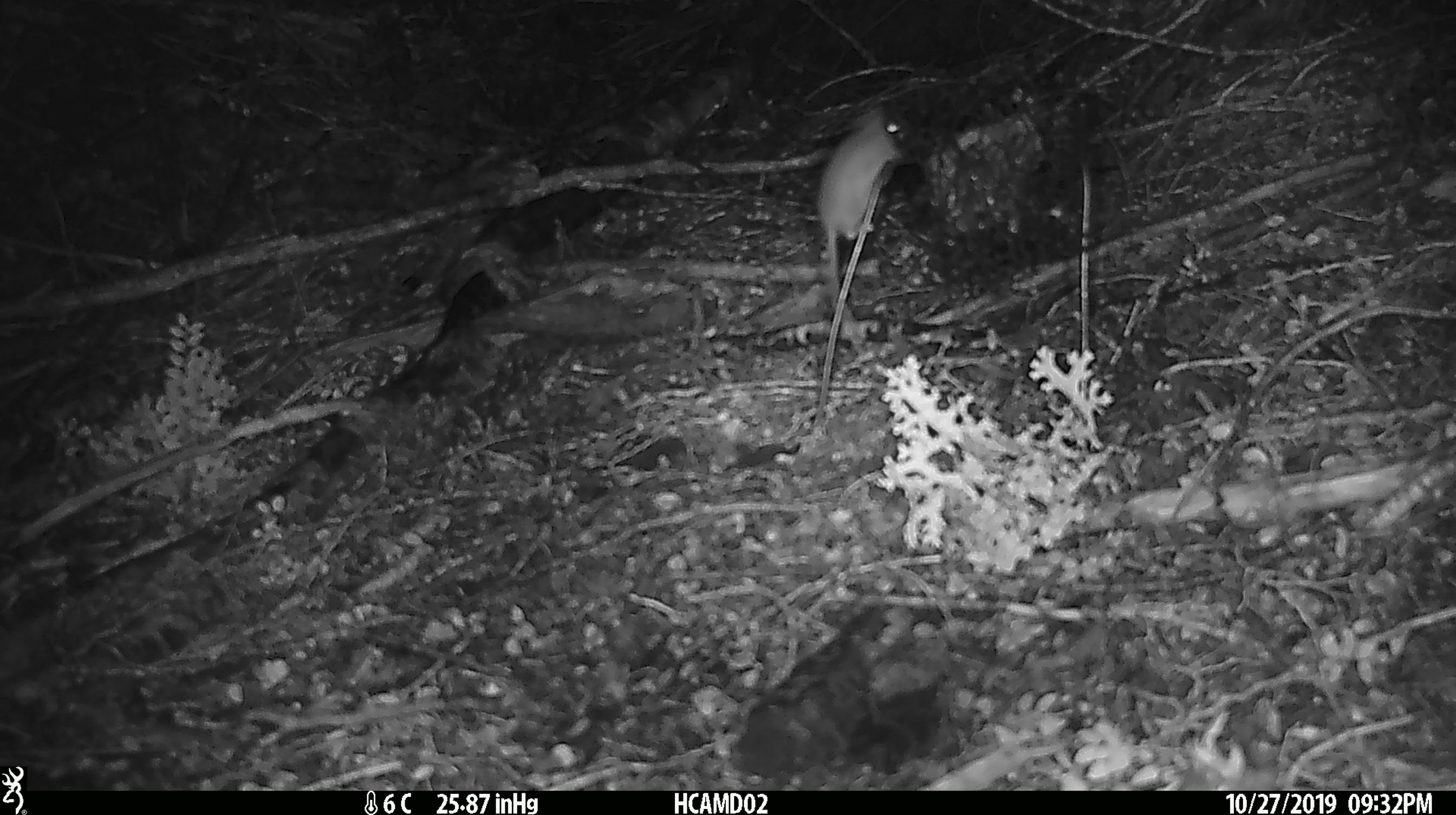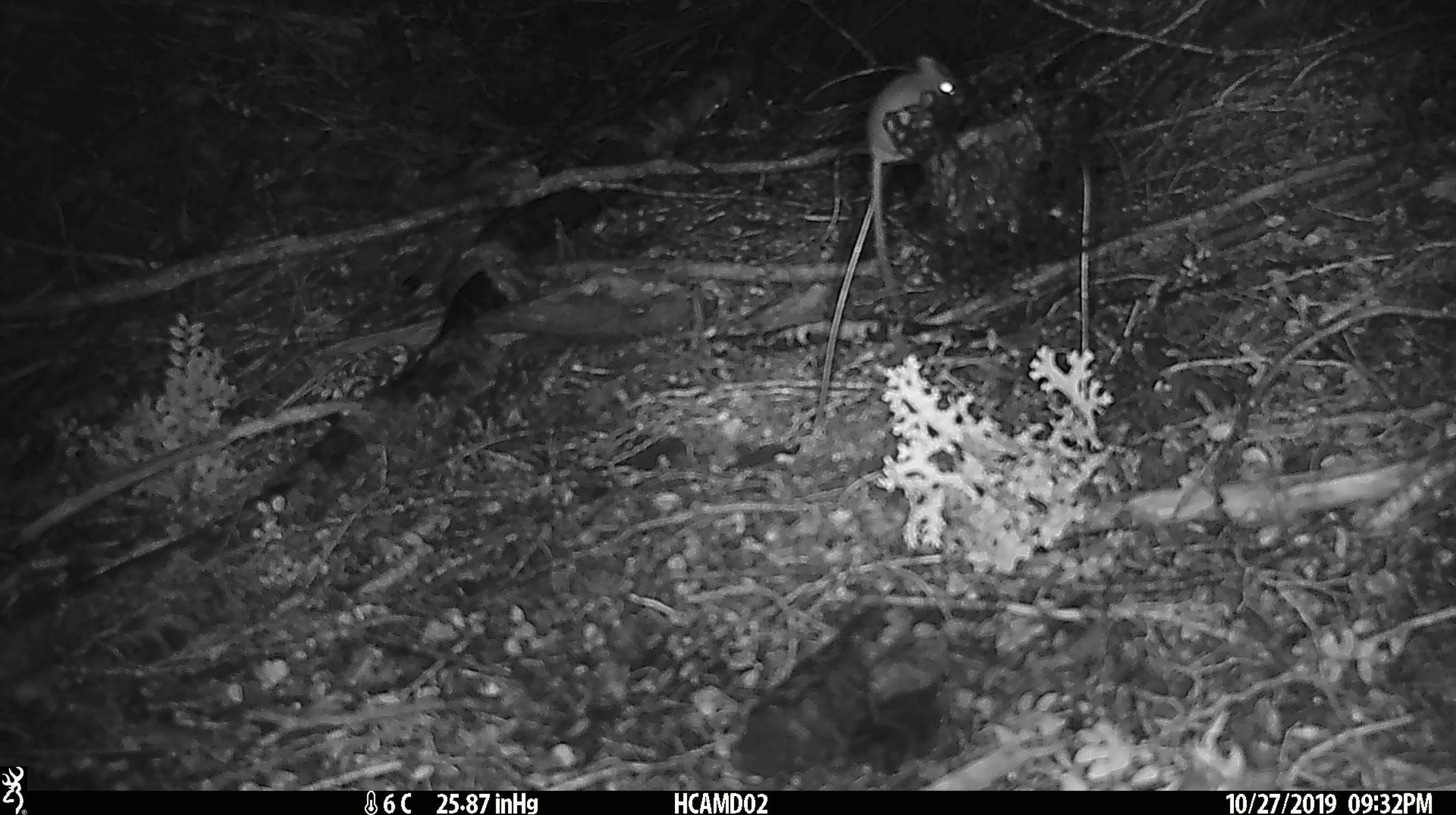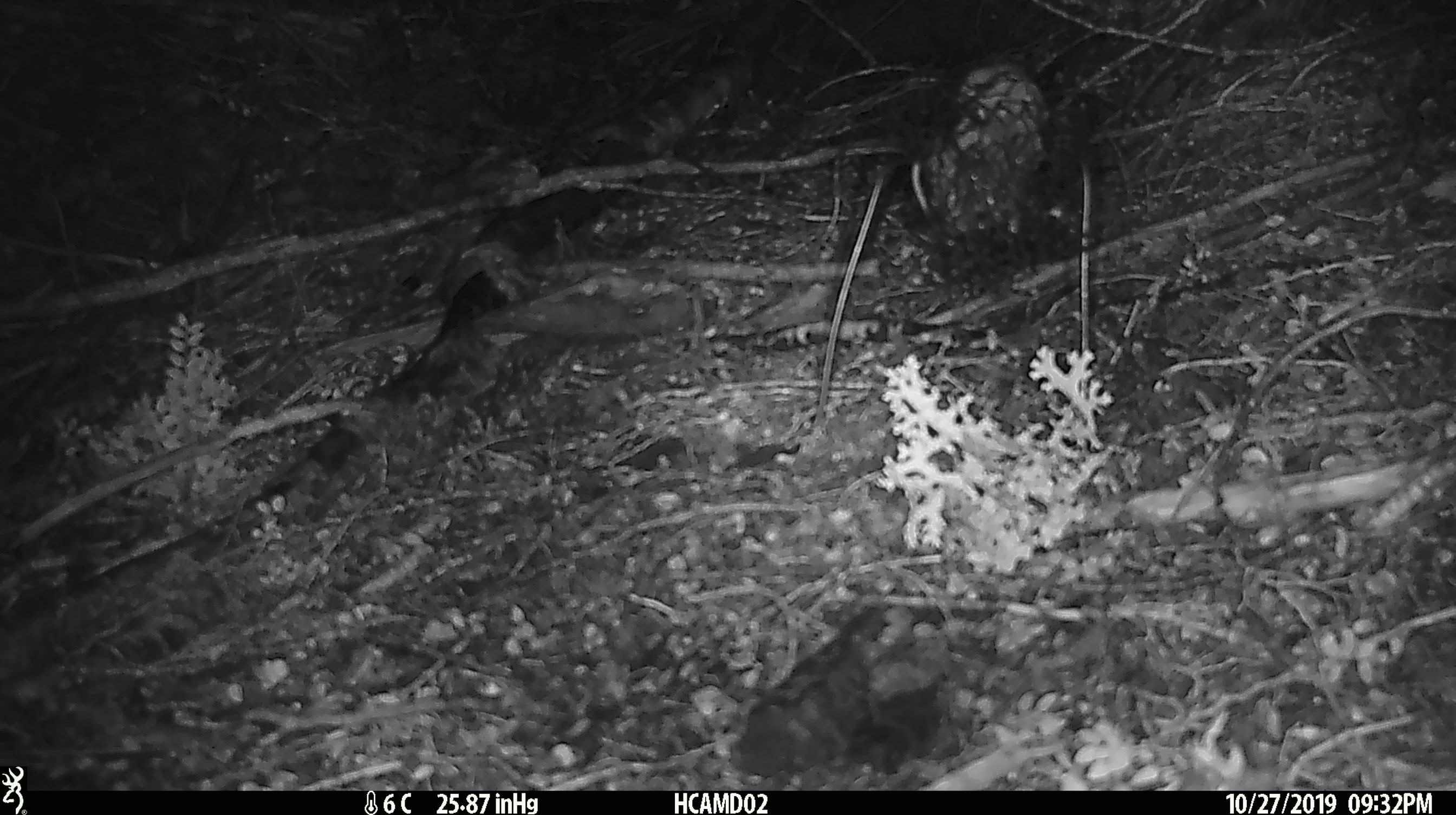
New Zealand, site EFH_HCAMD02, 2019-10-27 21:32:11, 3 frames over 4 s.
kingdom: Animalia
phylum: Chordata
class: Mammalia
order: Rodentia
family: Muridae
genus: Mus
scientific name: Mus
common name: mouse